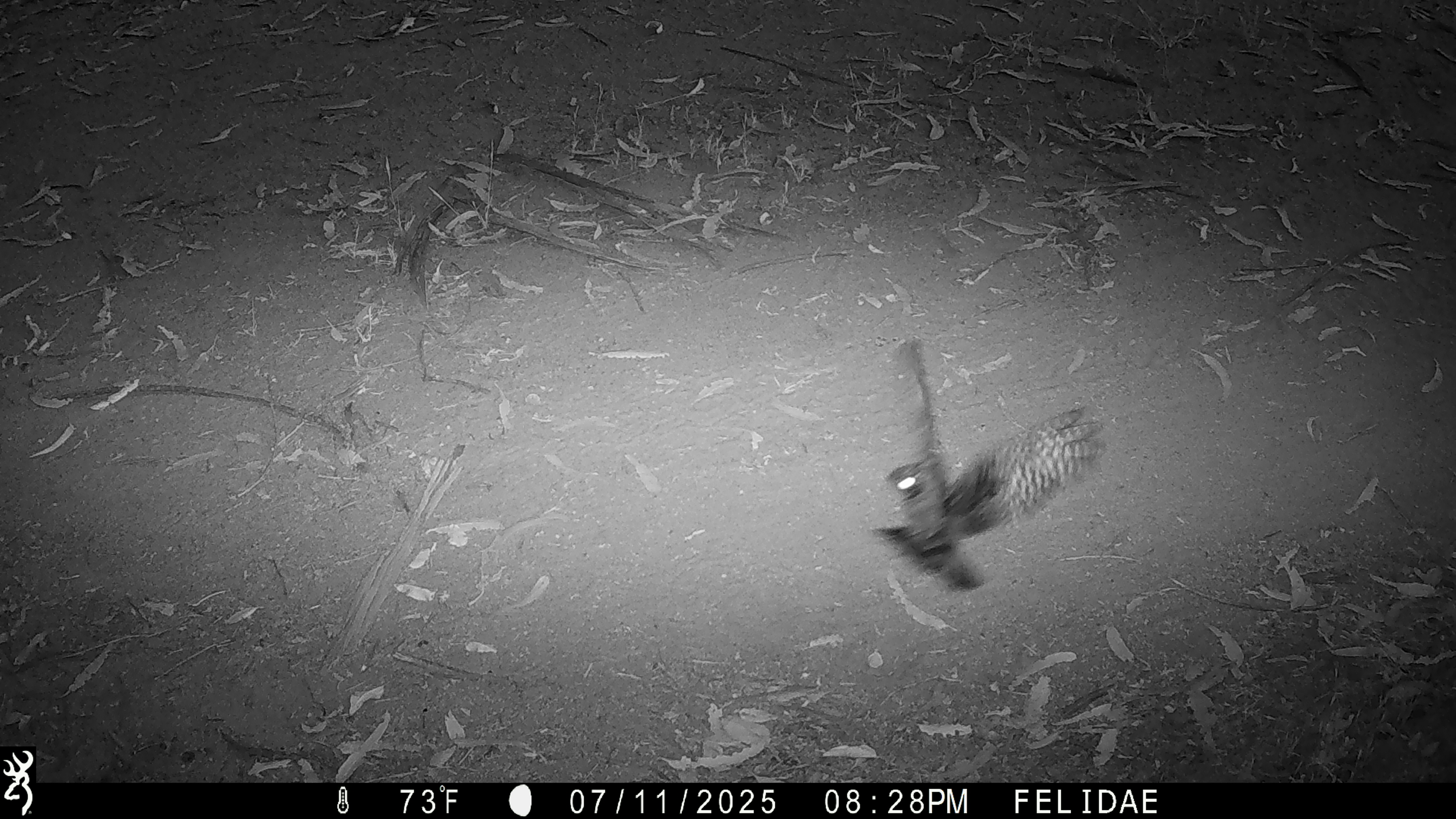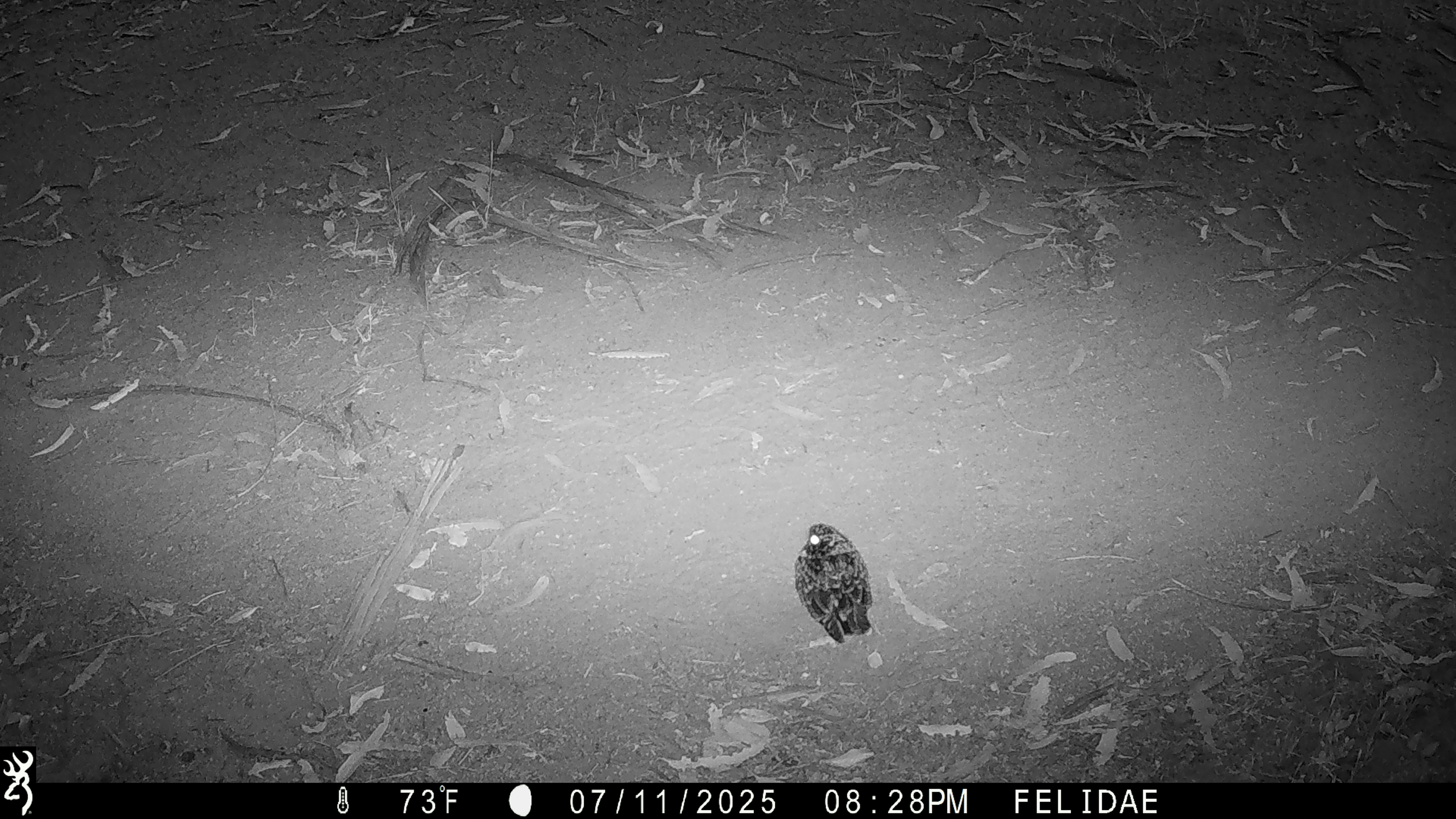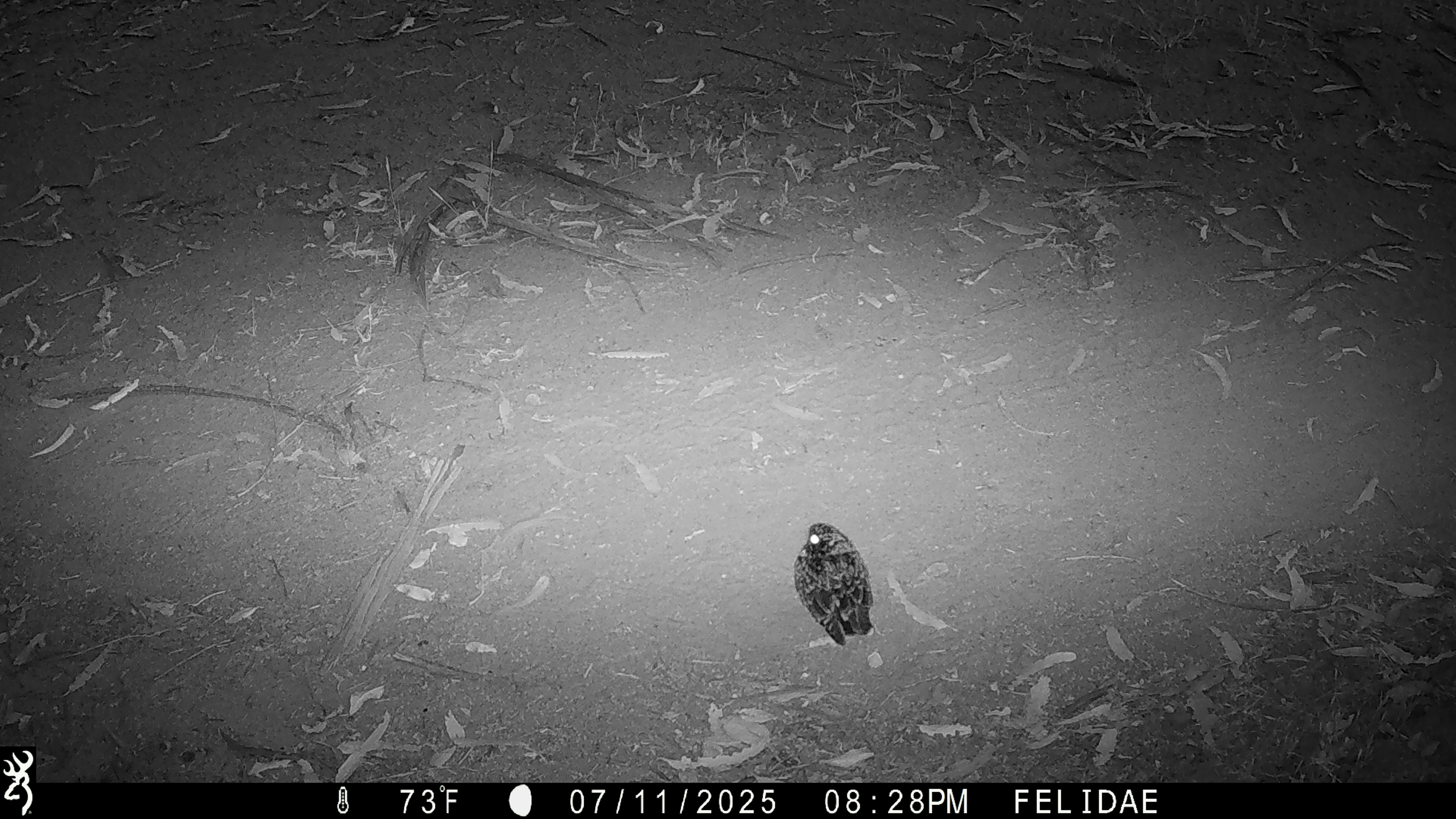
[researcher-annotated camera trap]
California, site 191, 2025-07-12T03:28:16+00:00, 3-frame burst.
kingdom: Animalia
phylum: Chordata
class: Aves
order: Caprimulgiformes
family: Caprimulgidae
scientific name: Caprimulgidae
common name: nightjar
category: unknown nightjar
Unknown nightjar (nightjar) (Caprimulgidae).